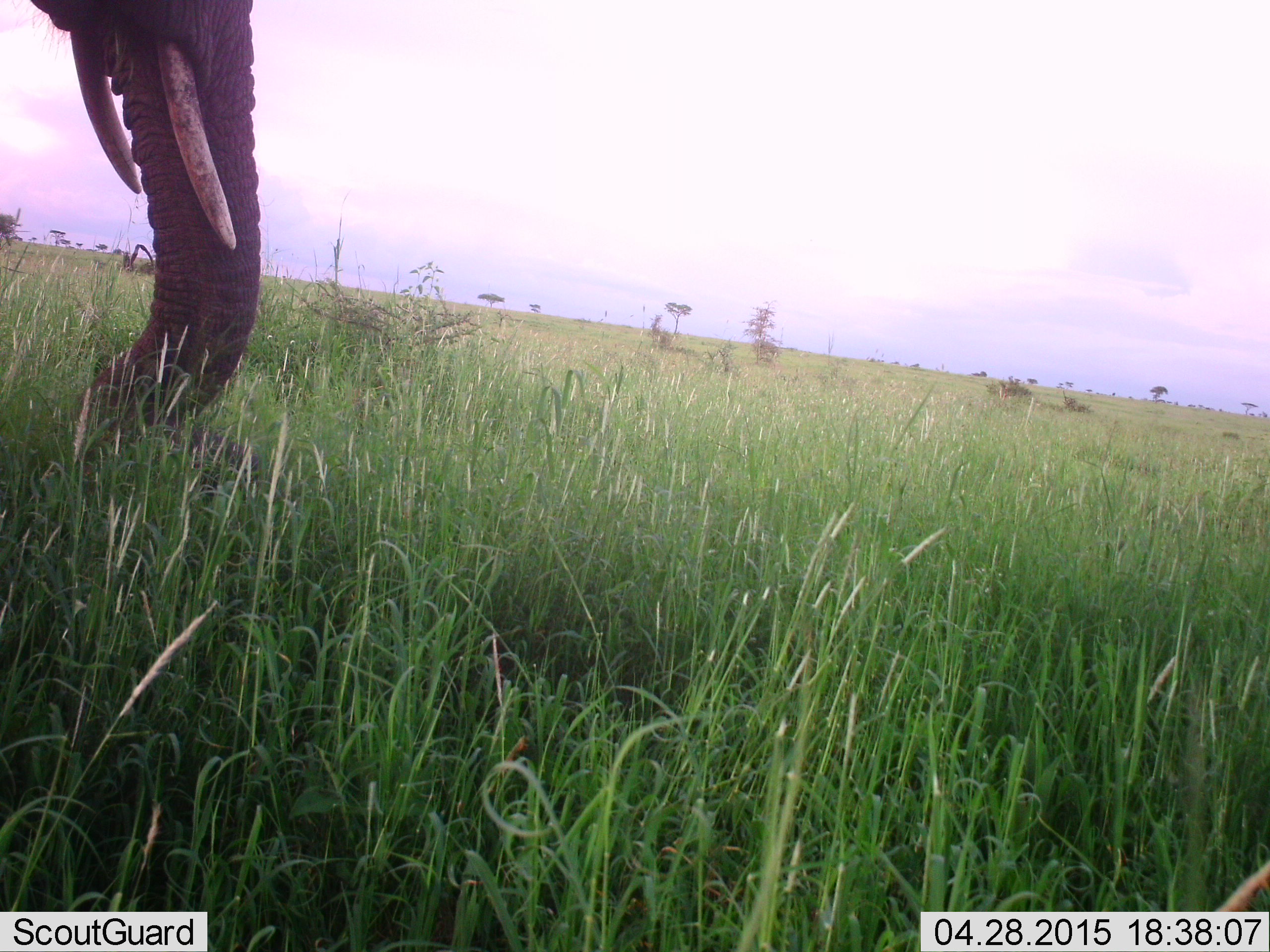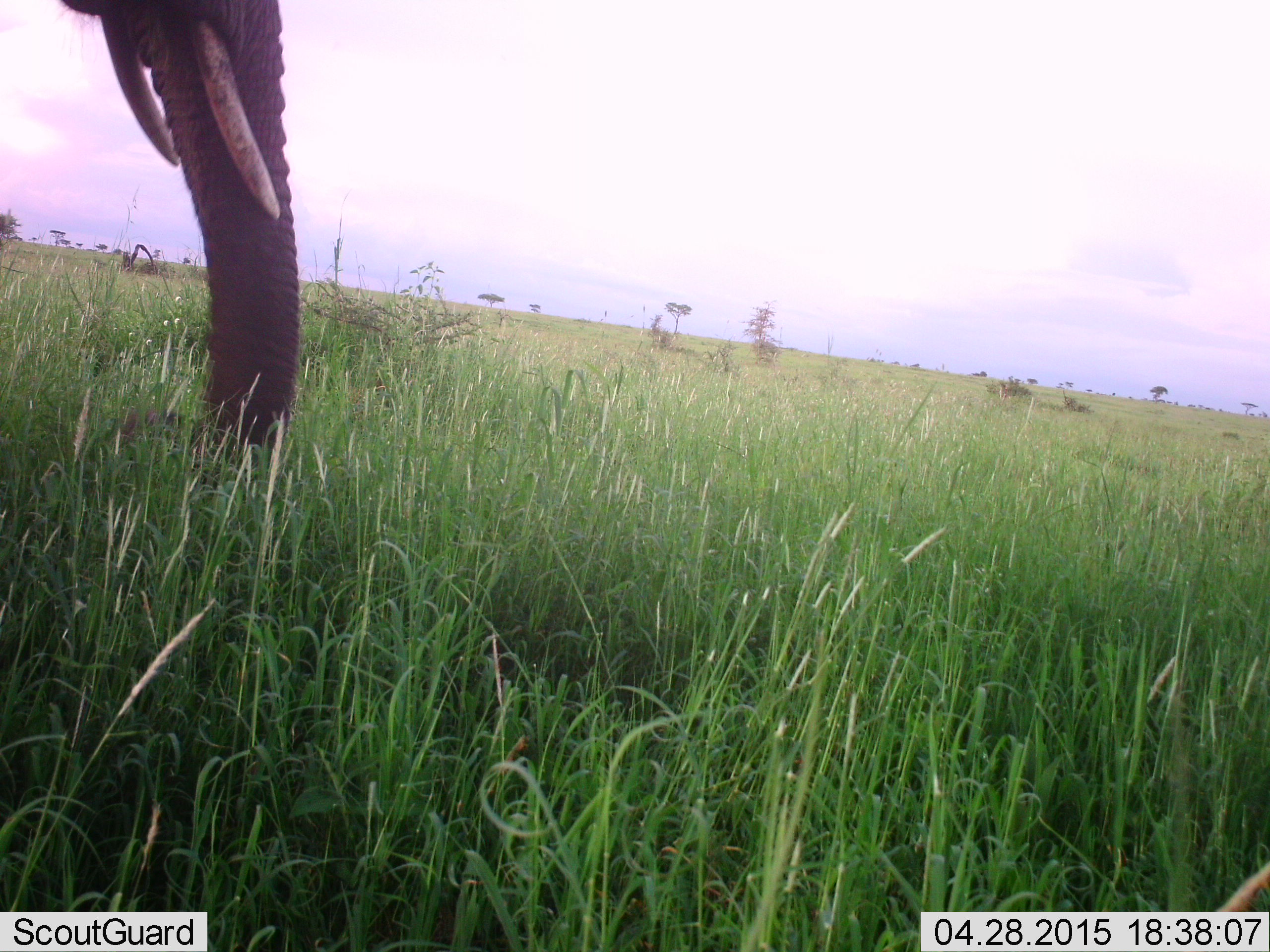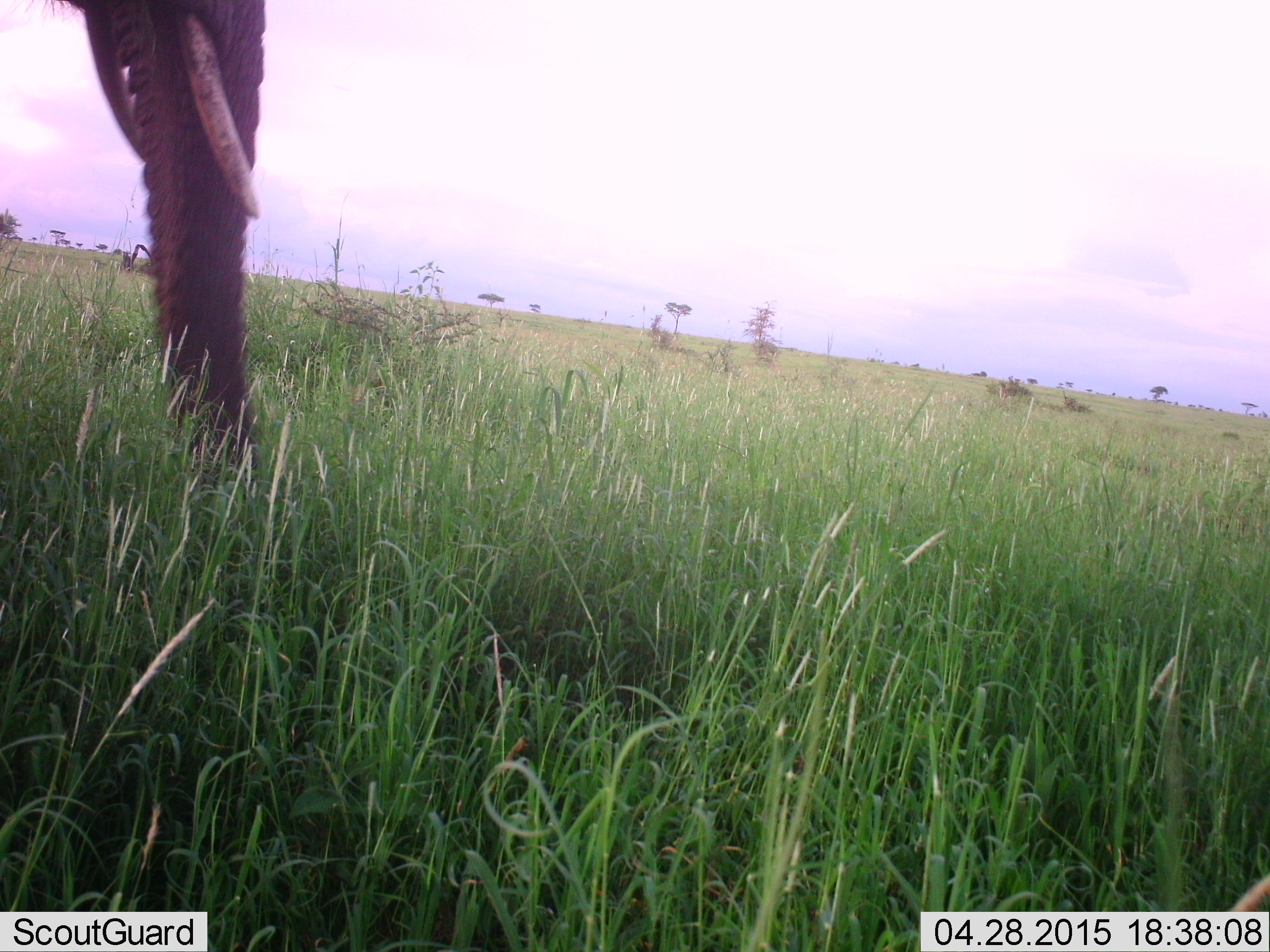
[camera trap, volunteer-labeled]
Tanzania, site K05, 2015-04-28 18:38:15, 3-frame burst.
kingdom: Animalia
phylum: Chordata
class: Mammalia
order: Proboscidea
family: Elephantidae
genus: Loxodonta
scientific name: Loxodonta africana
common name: african bush elephant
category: elephant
Elephant (african bush elephant) (Loxodonta africana), count 1. Behavior (volunteer vote fractions): standing 50%, resting 0%, moving 0%, interacting 0%. Young present (vote fraction): 0%. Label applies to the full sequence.